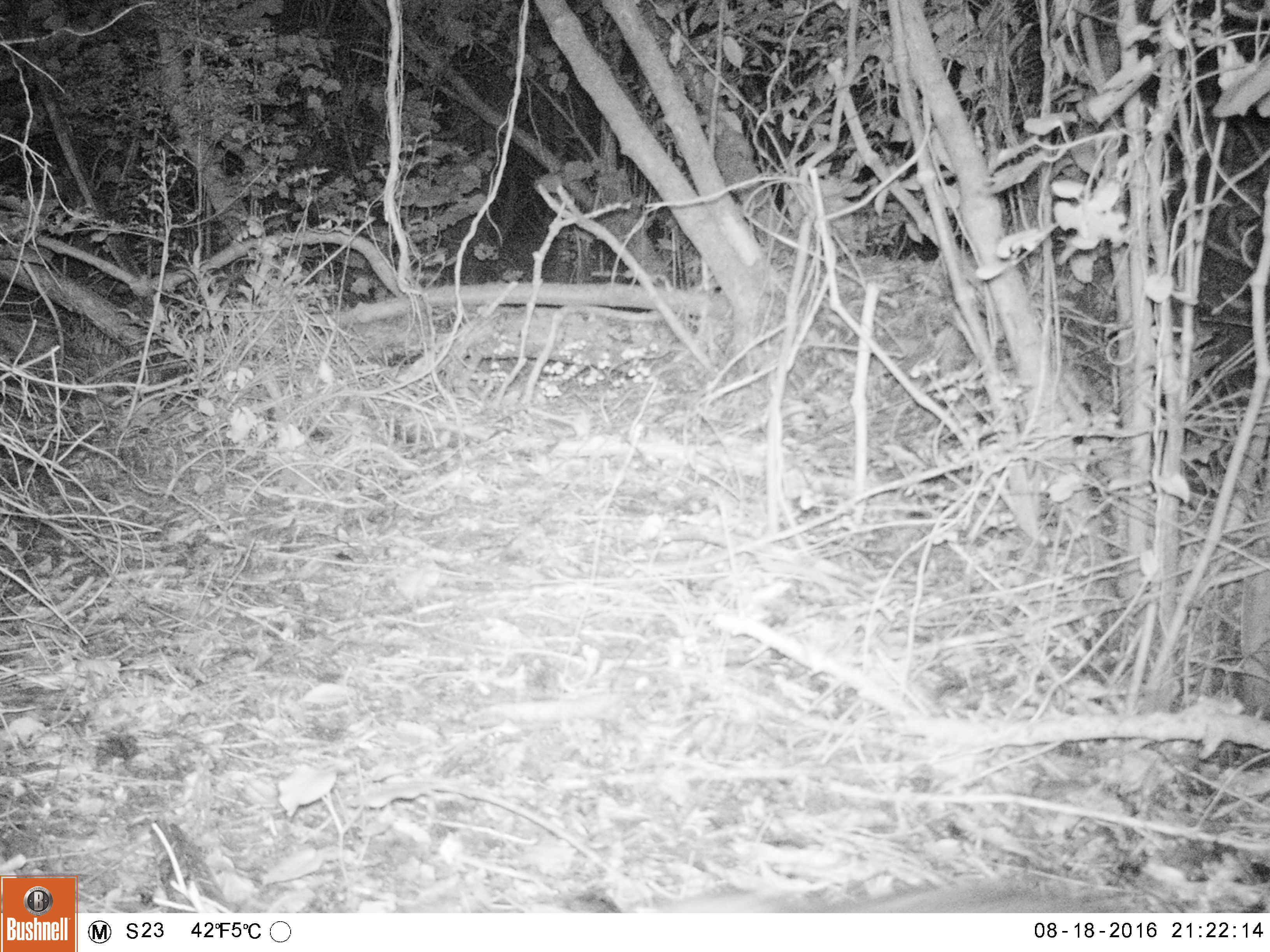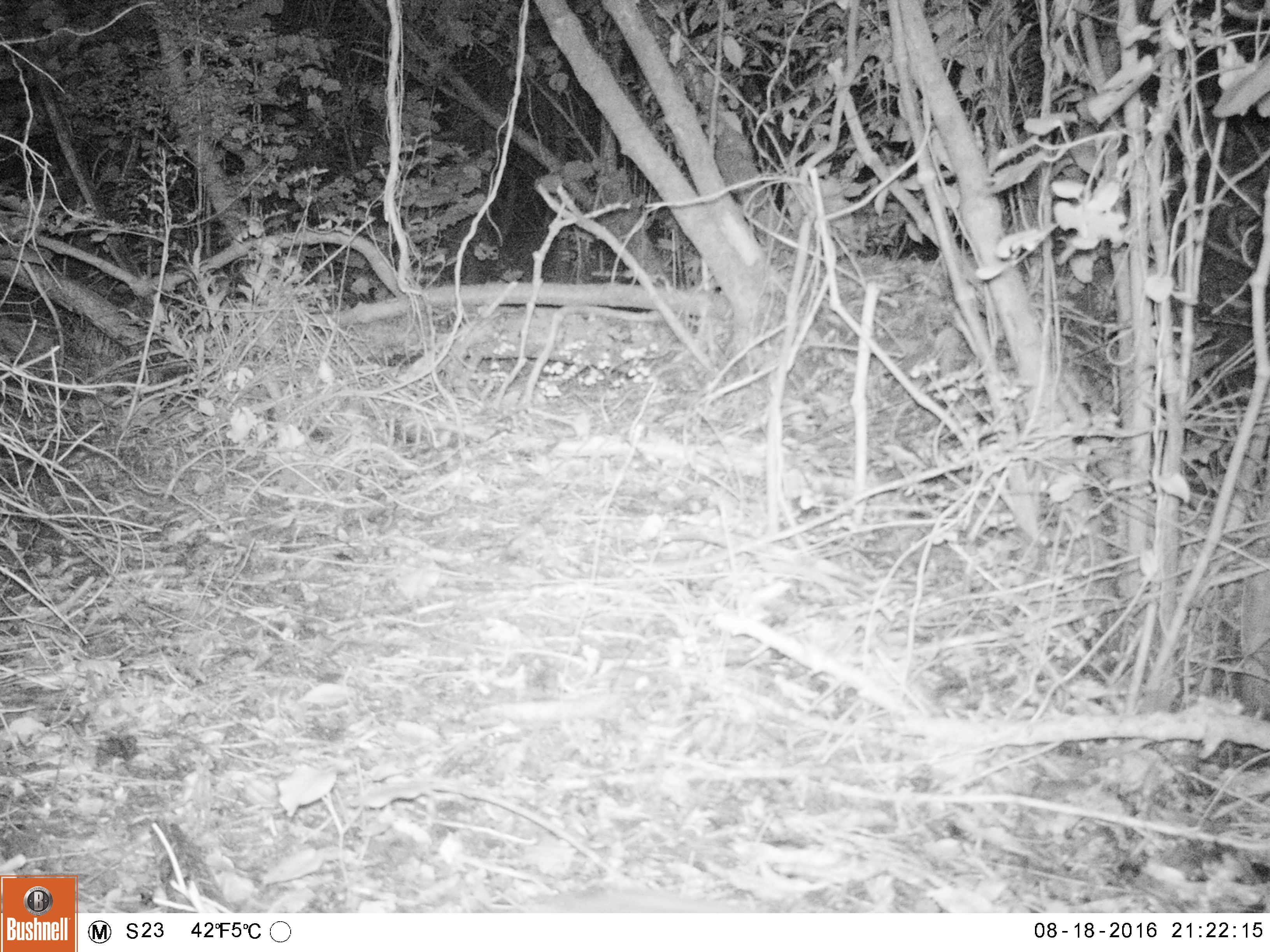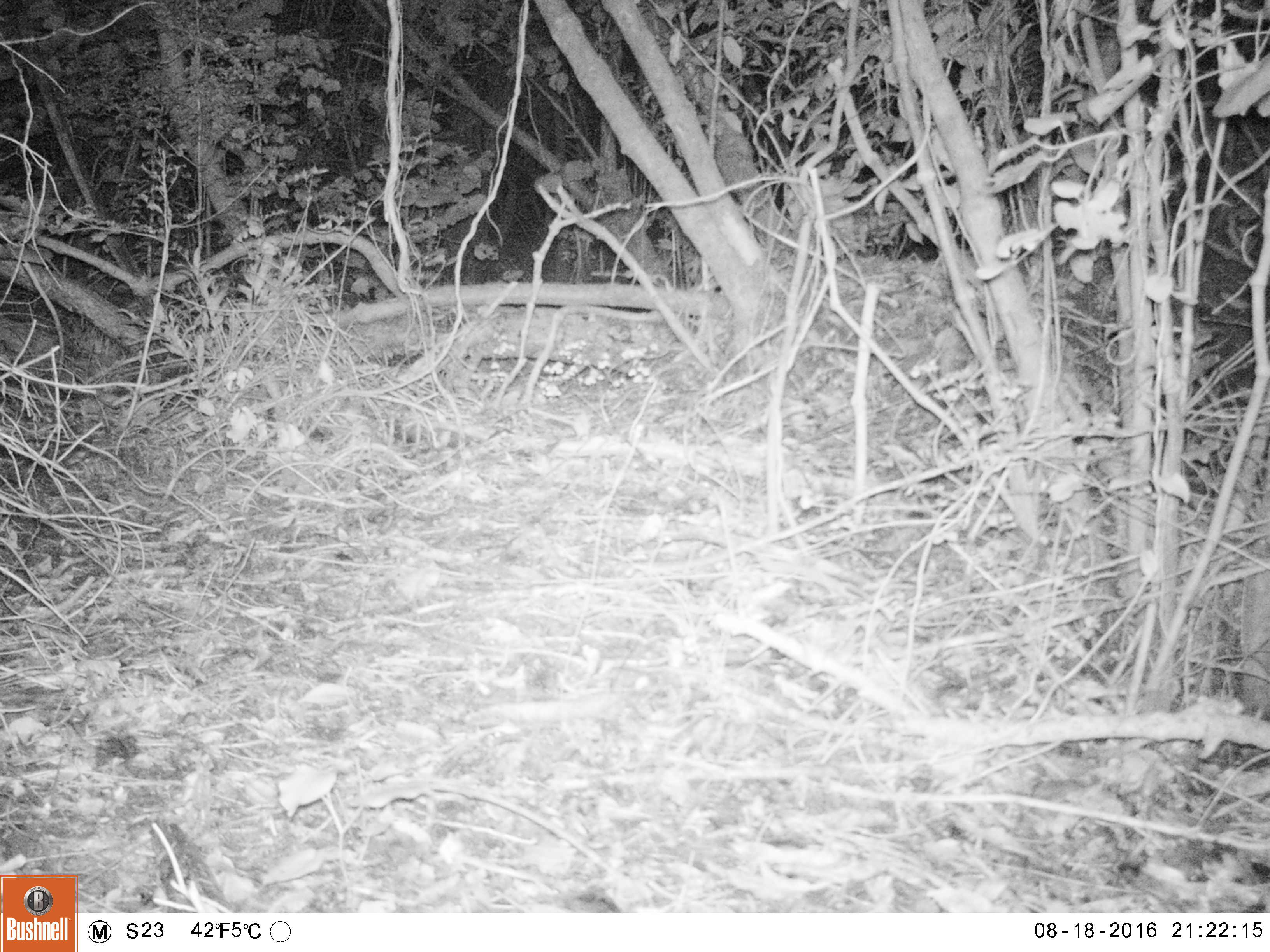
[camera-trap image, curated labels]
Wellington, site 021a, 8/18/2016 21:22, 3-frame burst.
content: unidentified animal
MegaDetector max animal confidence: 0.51